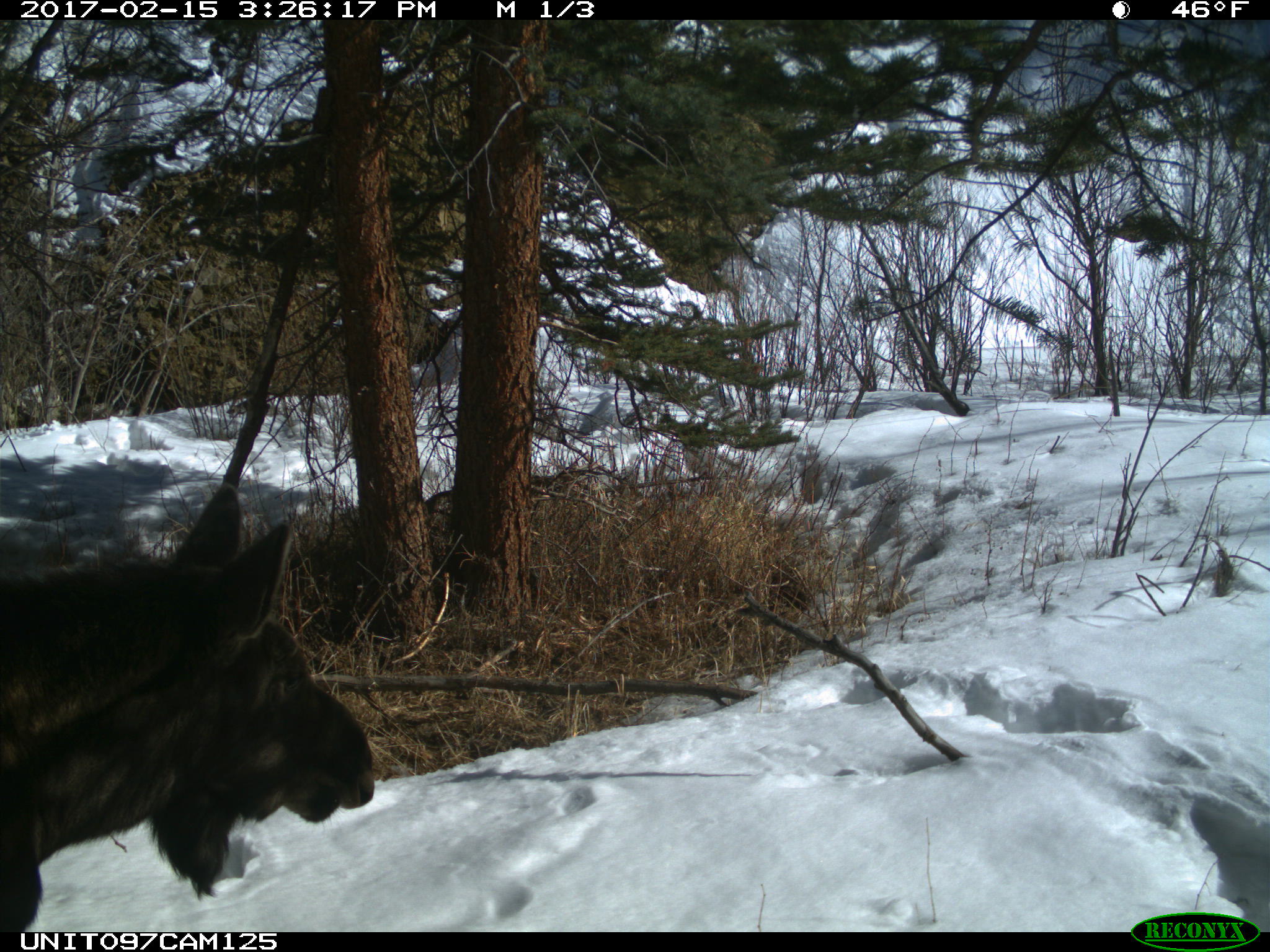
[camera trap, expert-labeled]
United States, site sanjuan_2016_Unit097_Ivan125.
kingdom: Animalia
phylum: Chordata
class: Mammalia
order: Artiodactyla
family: Cervidae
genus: Alces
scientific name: Alces alces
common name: moose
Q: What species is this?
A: Alces alces (moose).